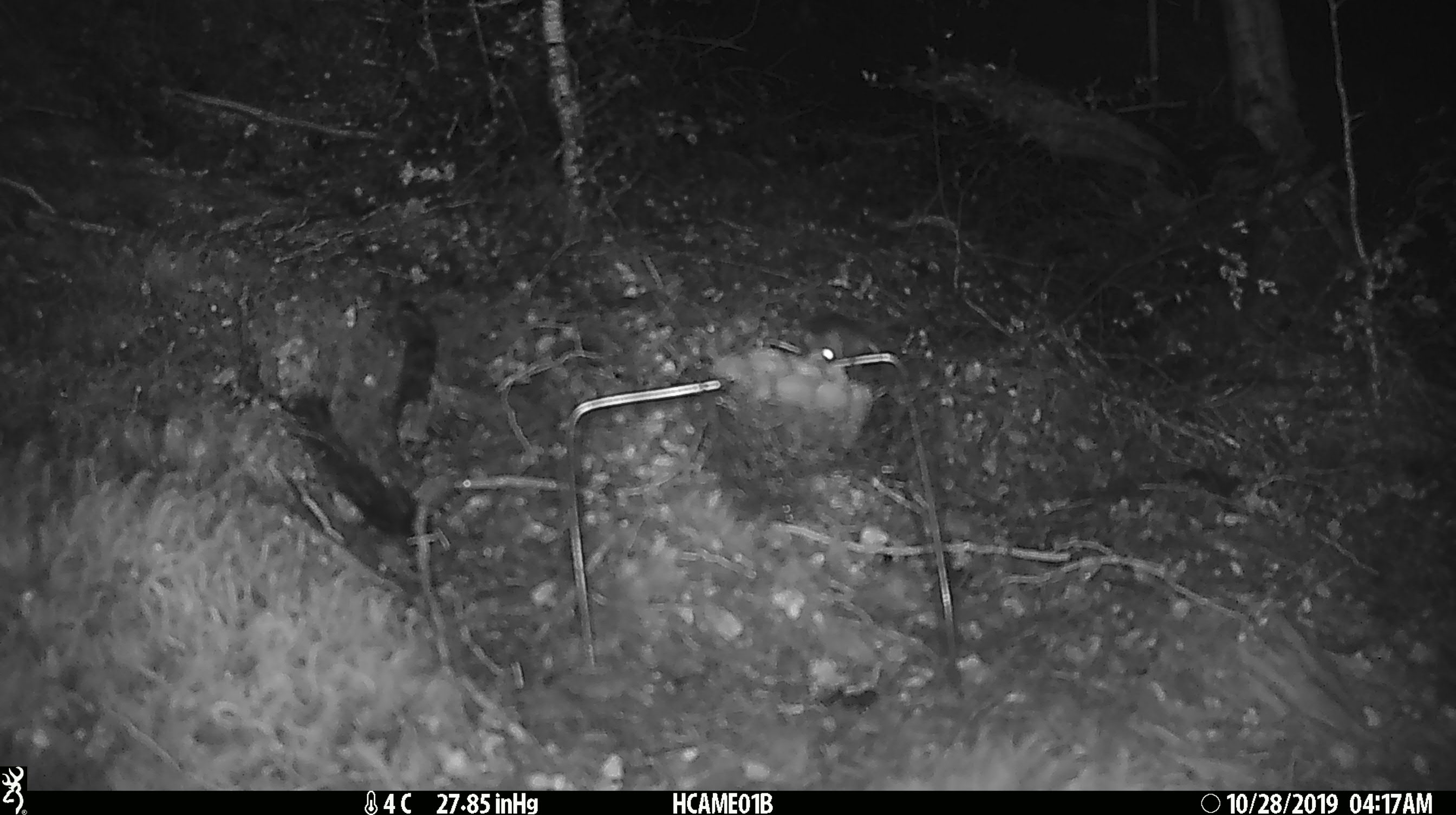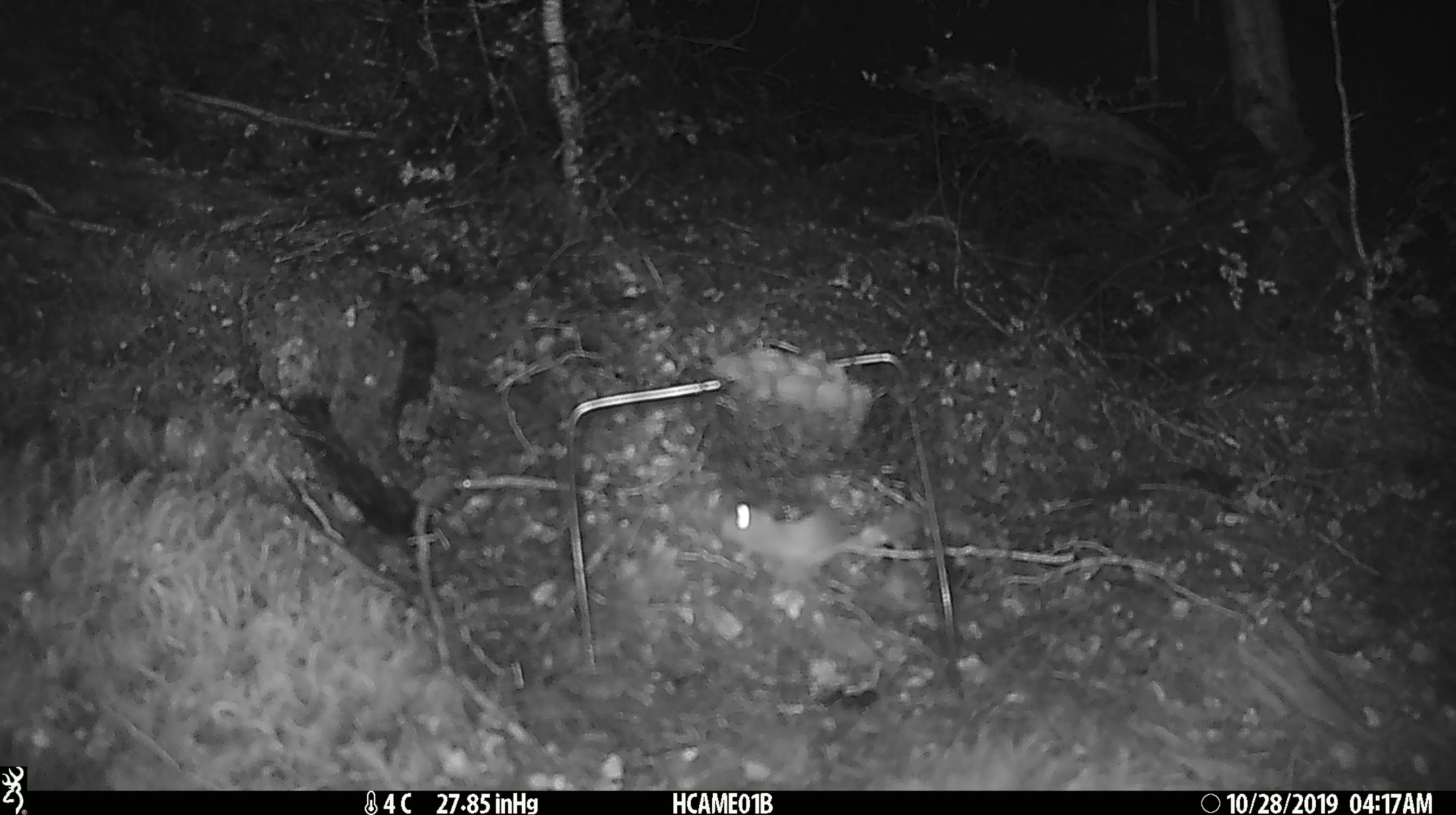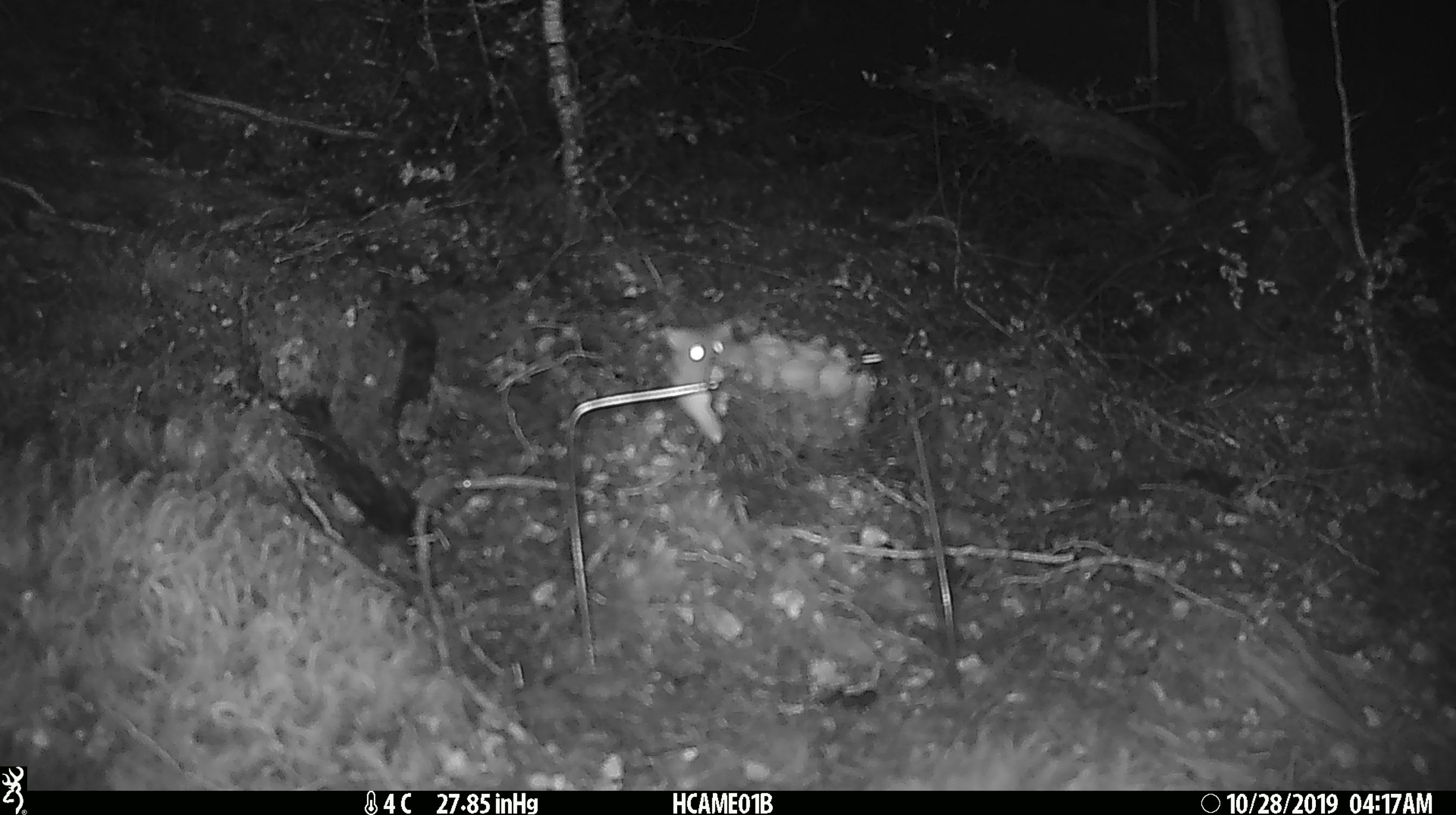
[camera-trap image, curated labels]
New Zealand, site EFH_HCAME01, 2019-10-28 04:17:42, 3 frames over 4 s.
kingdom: Animalia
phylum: Chordata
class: Mammalia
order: Rodentia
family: Muridae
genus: Mus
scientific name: Mus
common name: mouse